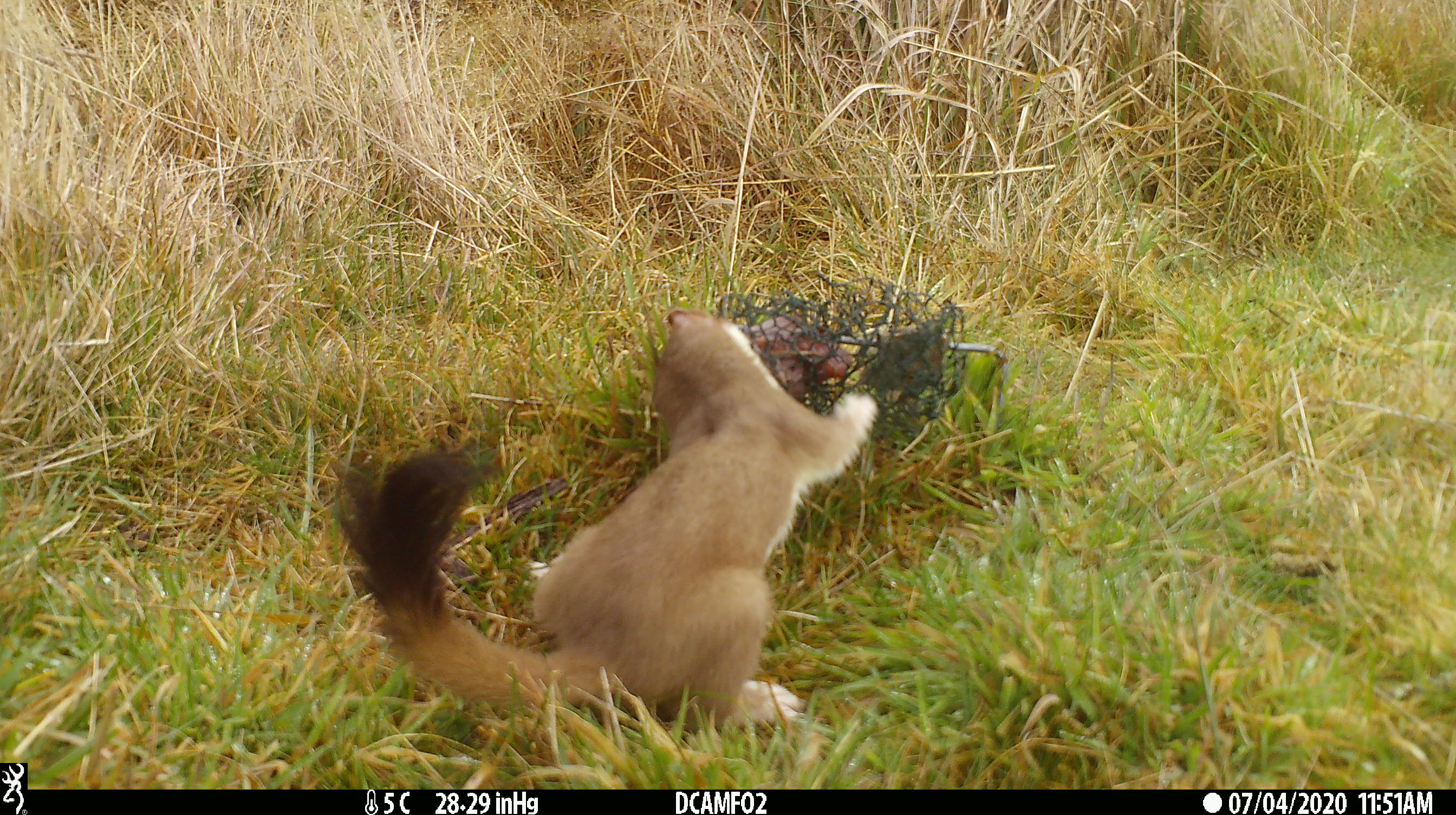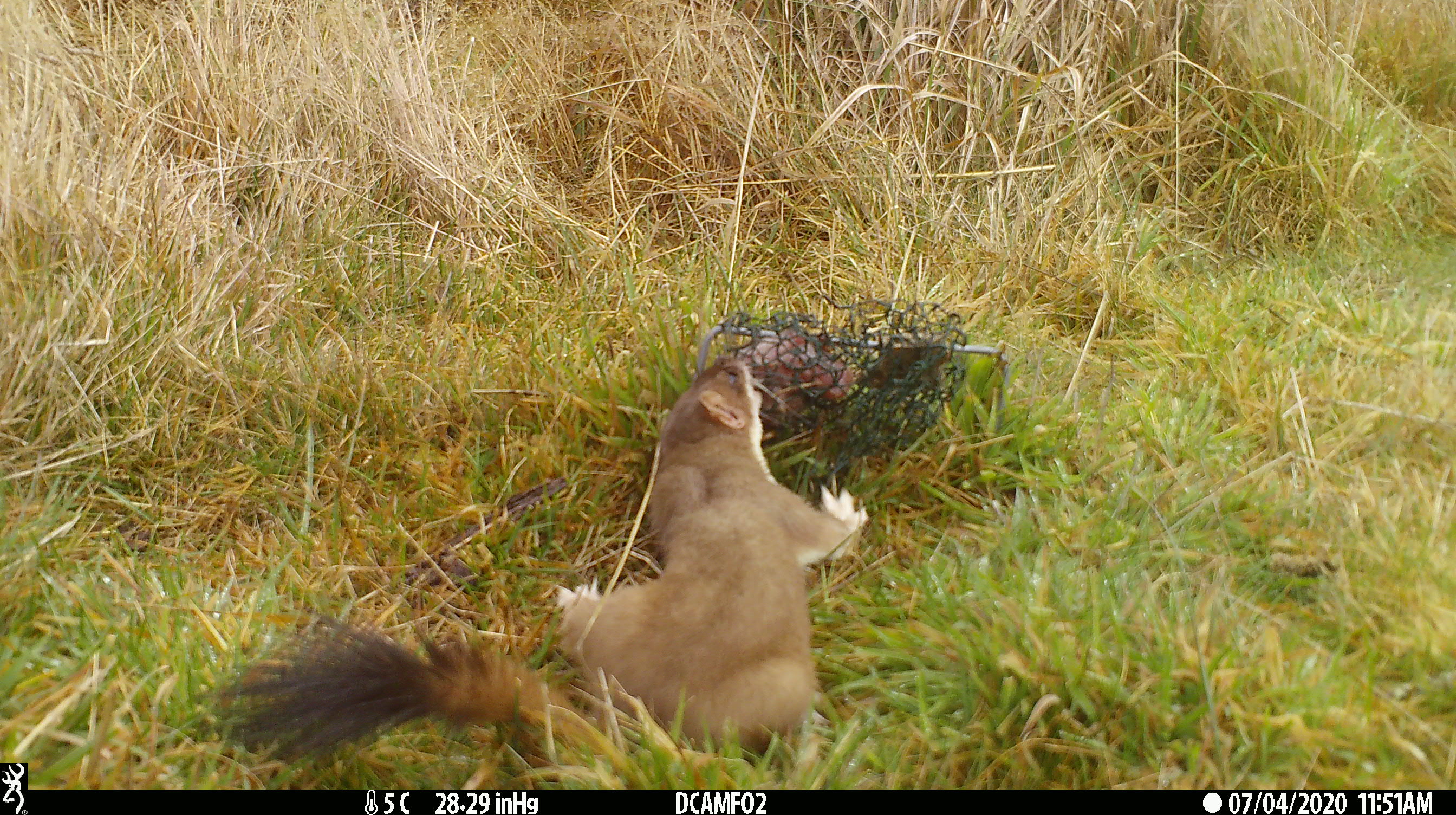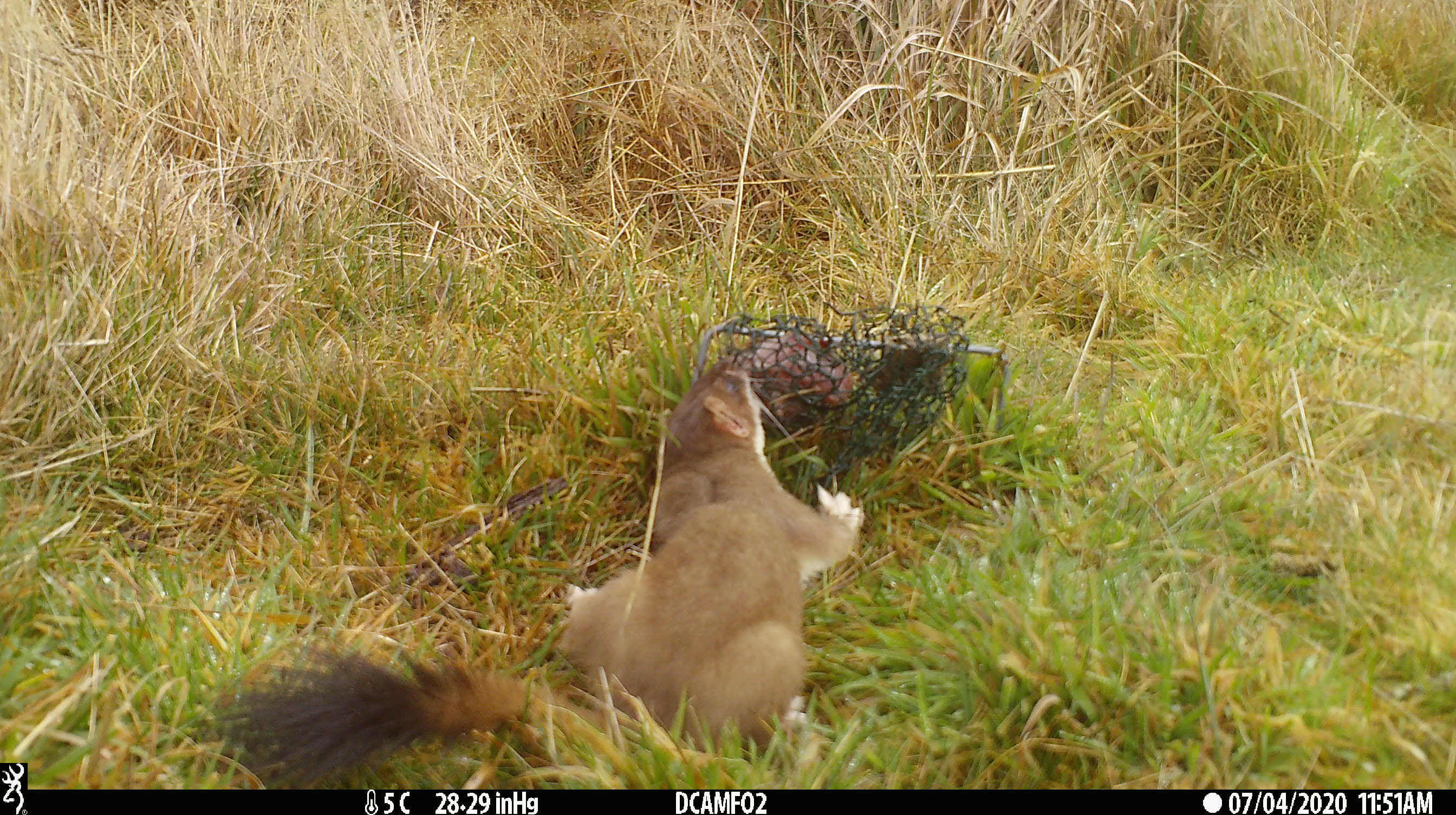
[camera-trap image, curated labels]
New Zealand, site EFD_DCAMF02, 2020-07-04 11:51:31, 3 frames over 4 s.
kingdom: Animalia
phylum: Chordata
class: Mammalia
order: Carnivora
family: Mustelidae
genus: Mustela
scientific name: Mustela erminea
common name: stoat